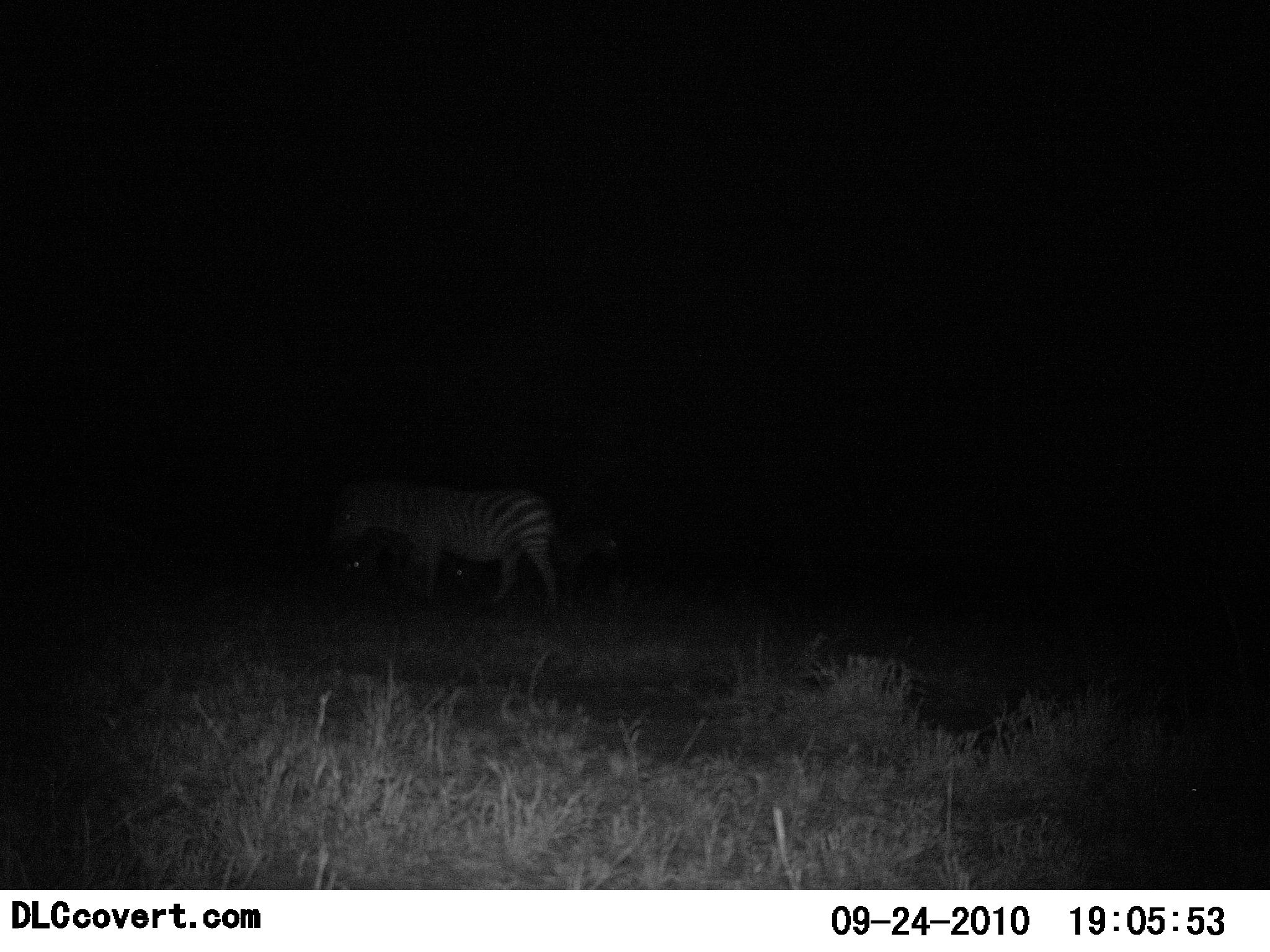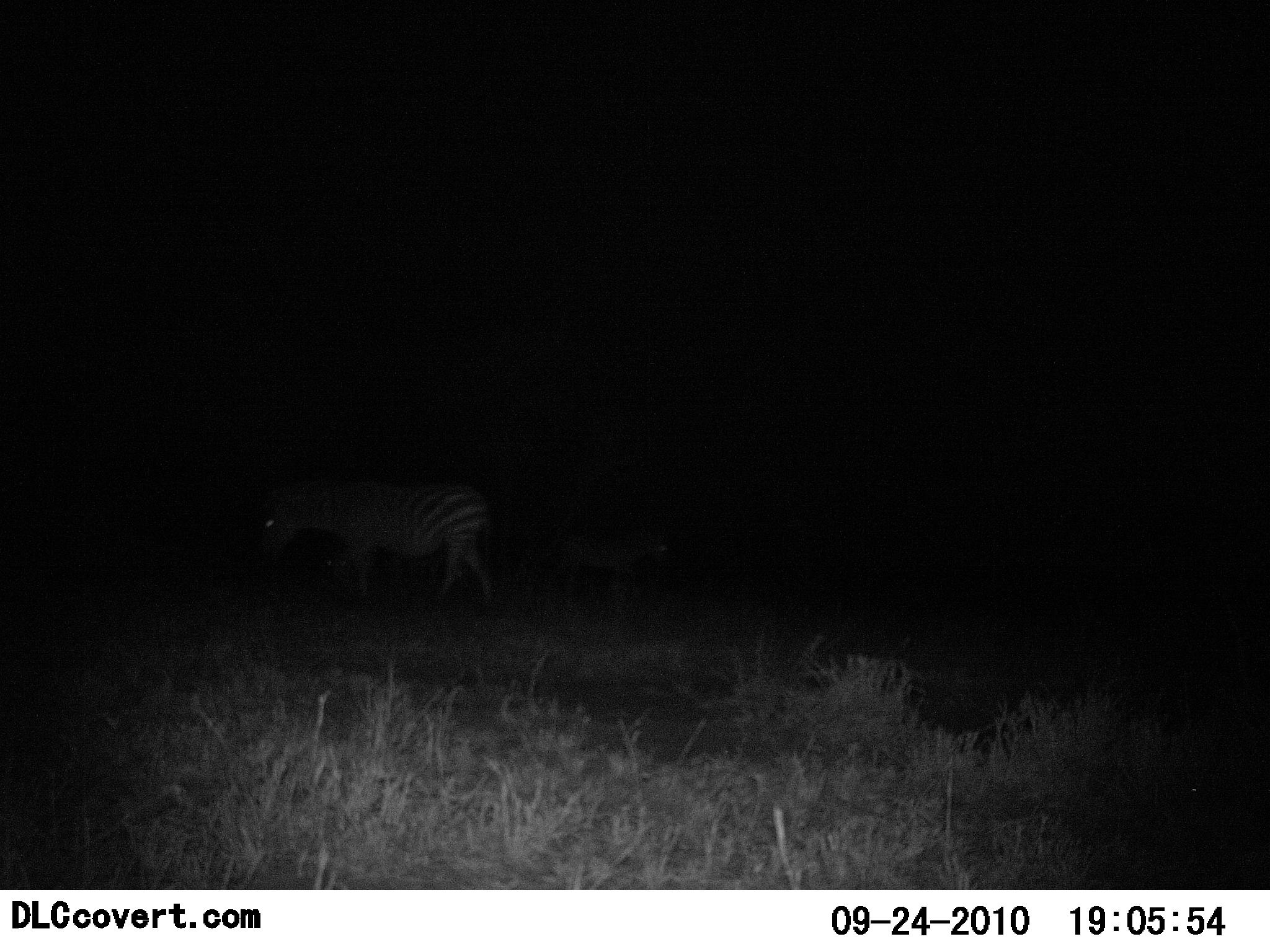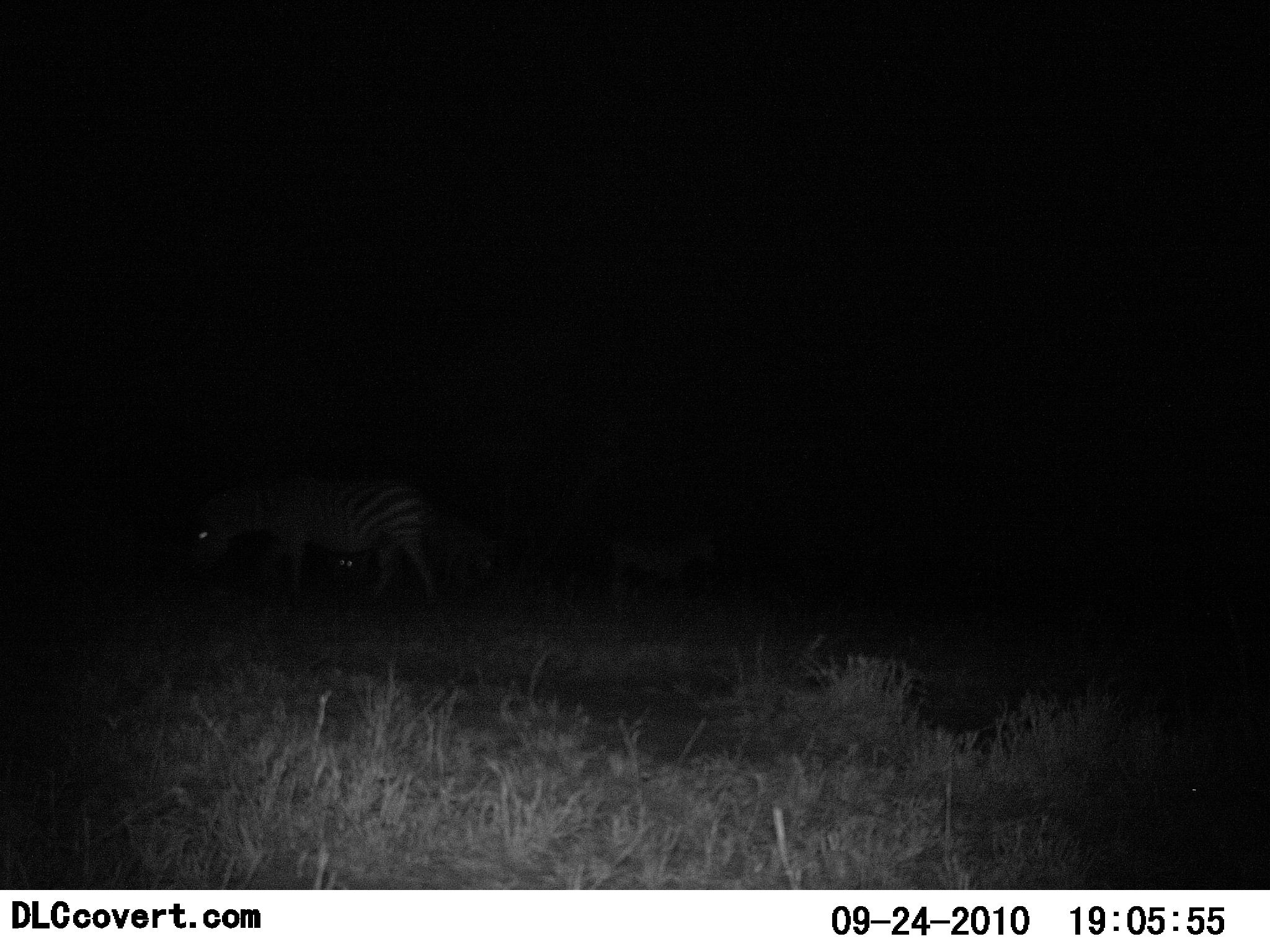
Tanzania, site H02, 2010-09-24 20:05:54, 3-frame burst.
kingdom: Animalia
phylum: Chordata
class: Mammalia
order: Perissodactyla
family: Equidae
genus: Equus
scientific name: Equus quagga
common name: plains zebra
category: zebra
Zebra (plains zebra) (Equus quagga), count 2. Behavior (volunteer vote fractions): standing 19%, resting 0%, moving 88%, interacting 0%. Young present (vote fraction): 0%. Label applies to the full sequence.